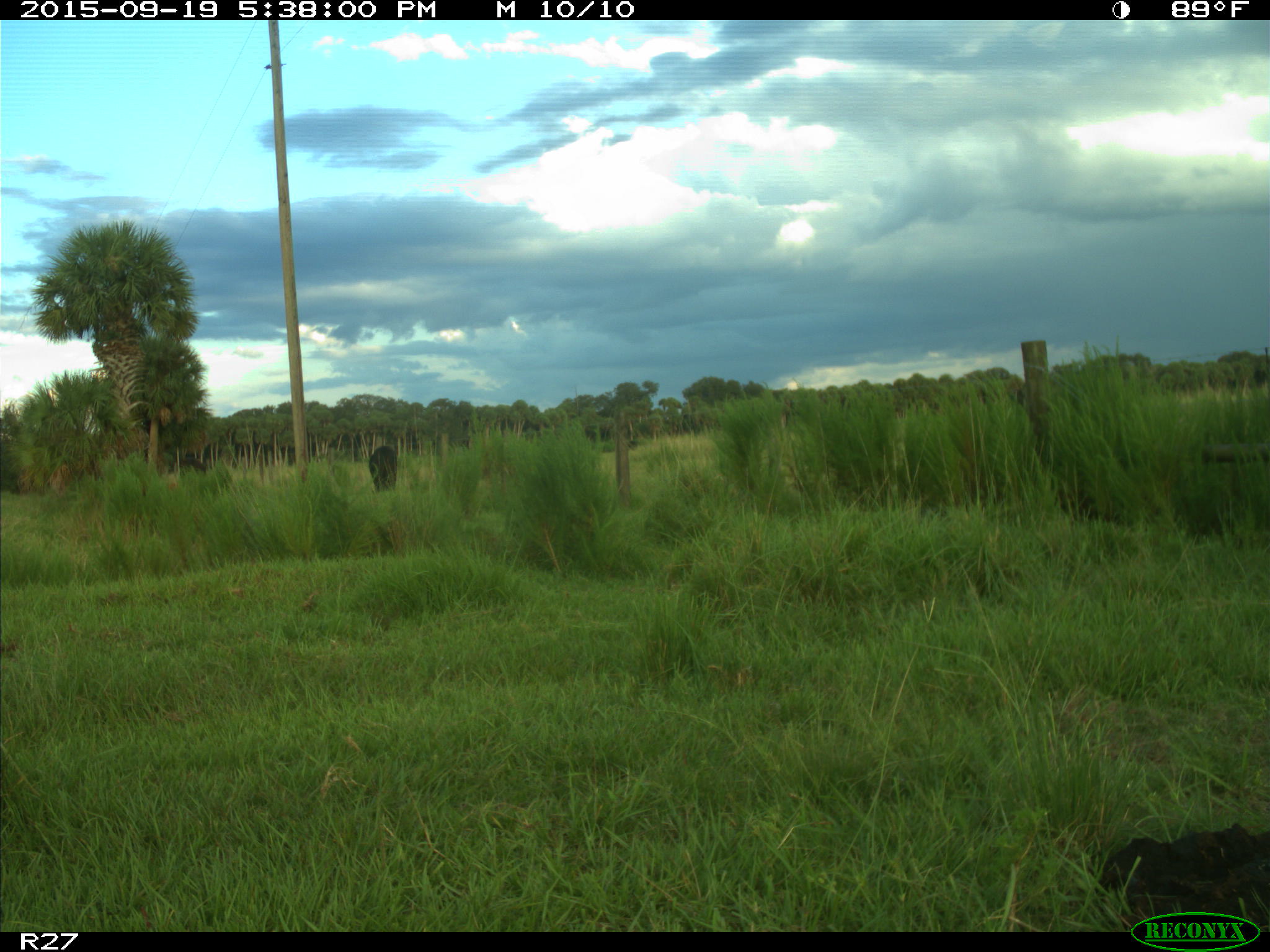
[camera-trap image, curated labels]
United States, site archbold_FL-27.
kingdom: Animalia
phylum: Chordata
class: Mammalia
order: Artiodactyla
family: Bovidae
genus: Bos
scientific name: Bos taurus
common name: domestic cow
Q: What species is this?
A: Bos taurus (domestic cow).